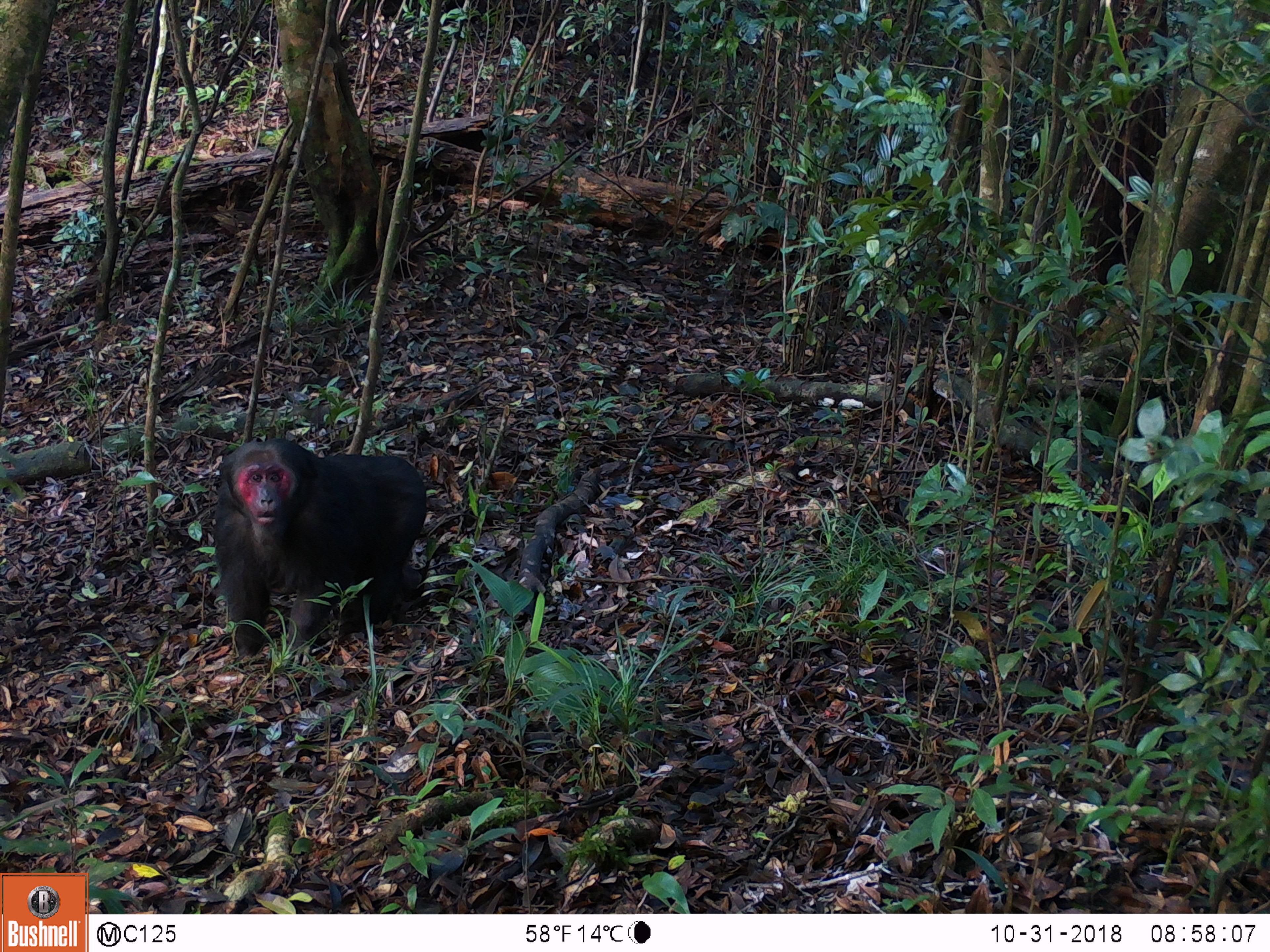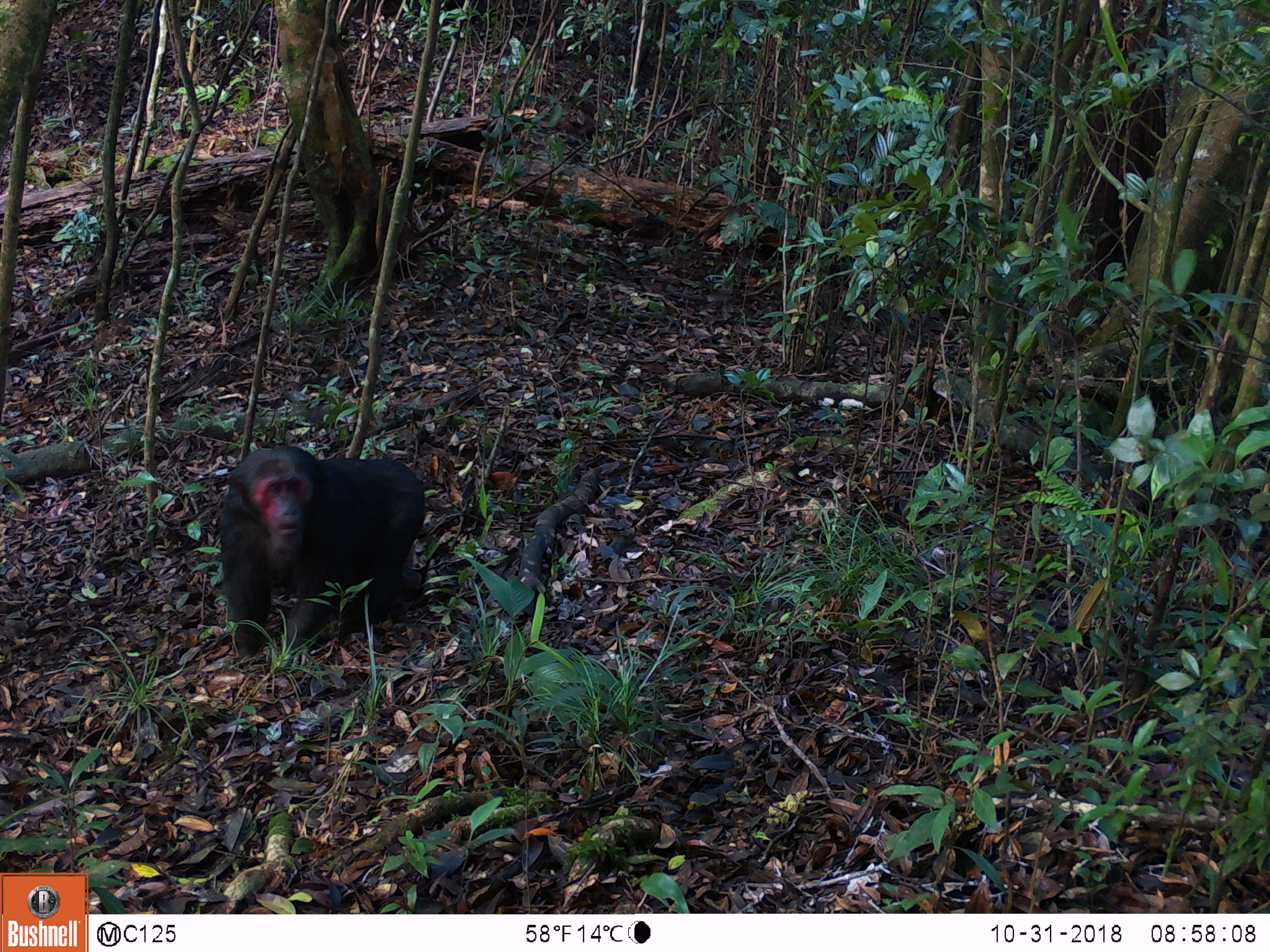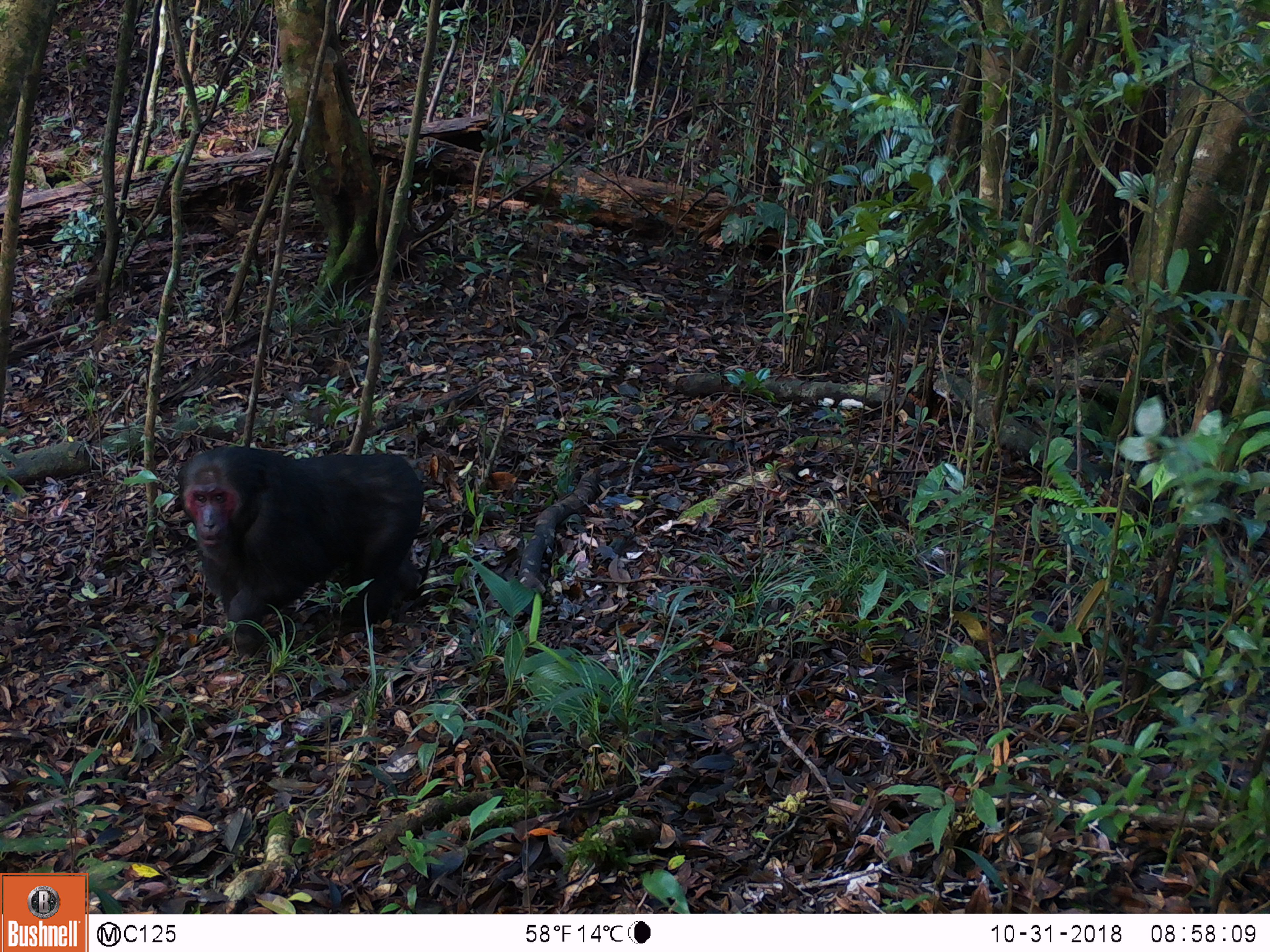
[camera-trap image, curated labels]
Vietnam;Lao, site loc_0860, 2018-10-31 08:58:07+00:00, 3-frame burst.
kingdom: Animalia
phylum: Chordata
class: Mammalia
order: Primates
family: Cercopithecidae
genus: Macaca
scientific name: Macaca arctoides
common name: stump-tailed macaque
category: stump tailed macaque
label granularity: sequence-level